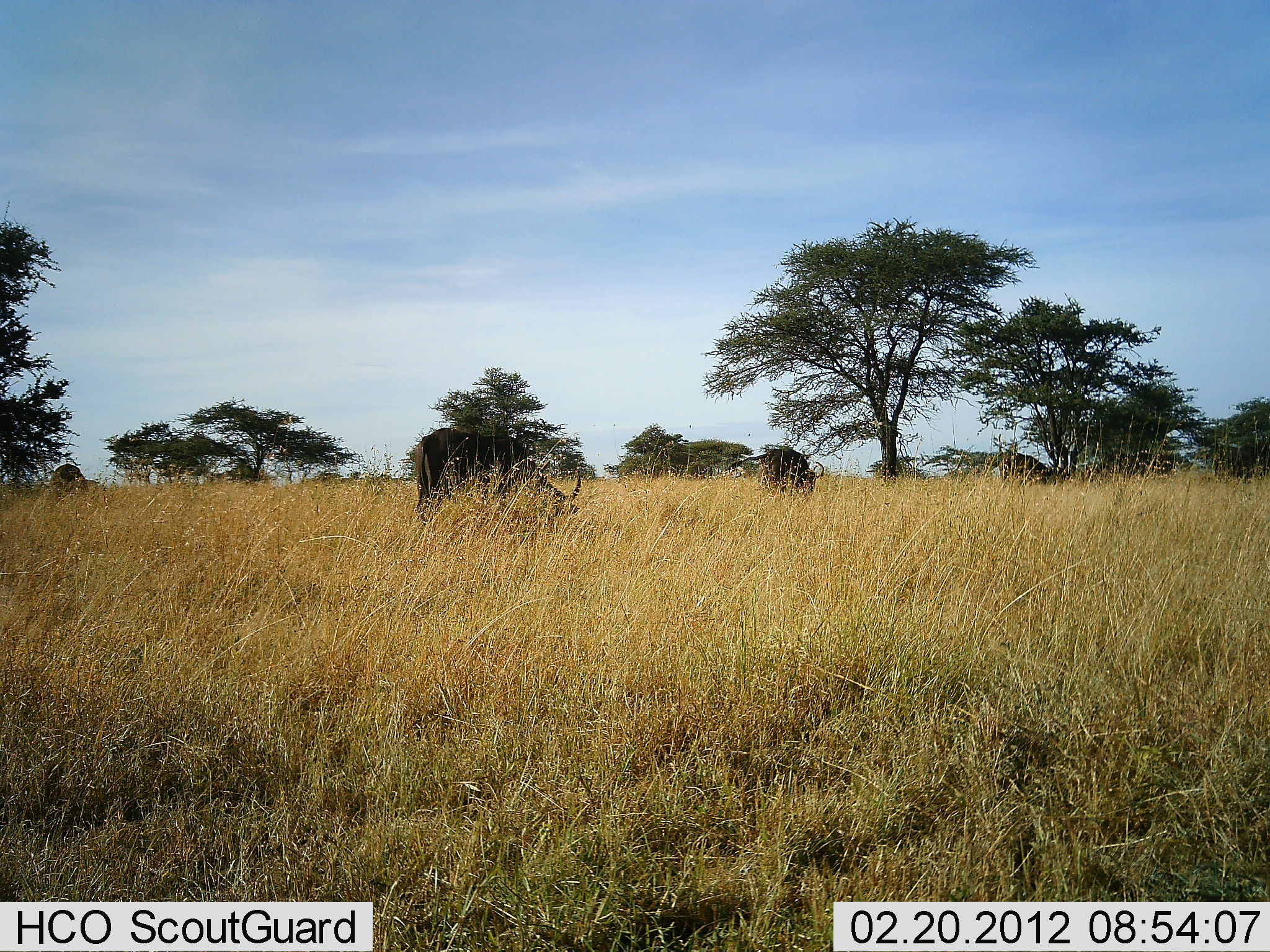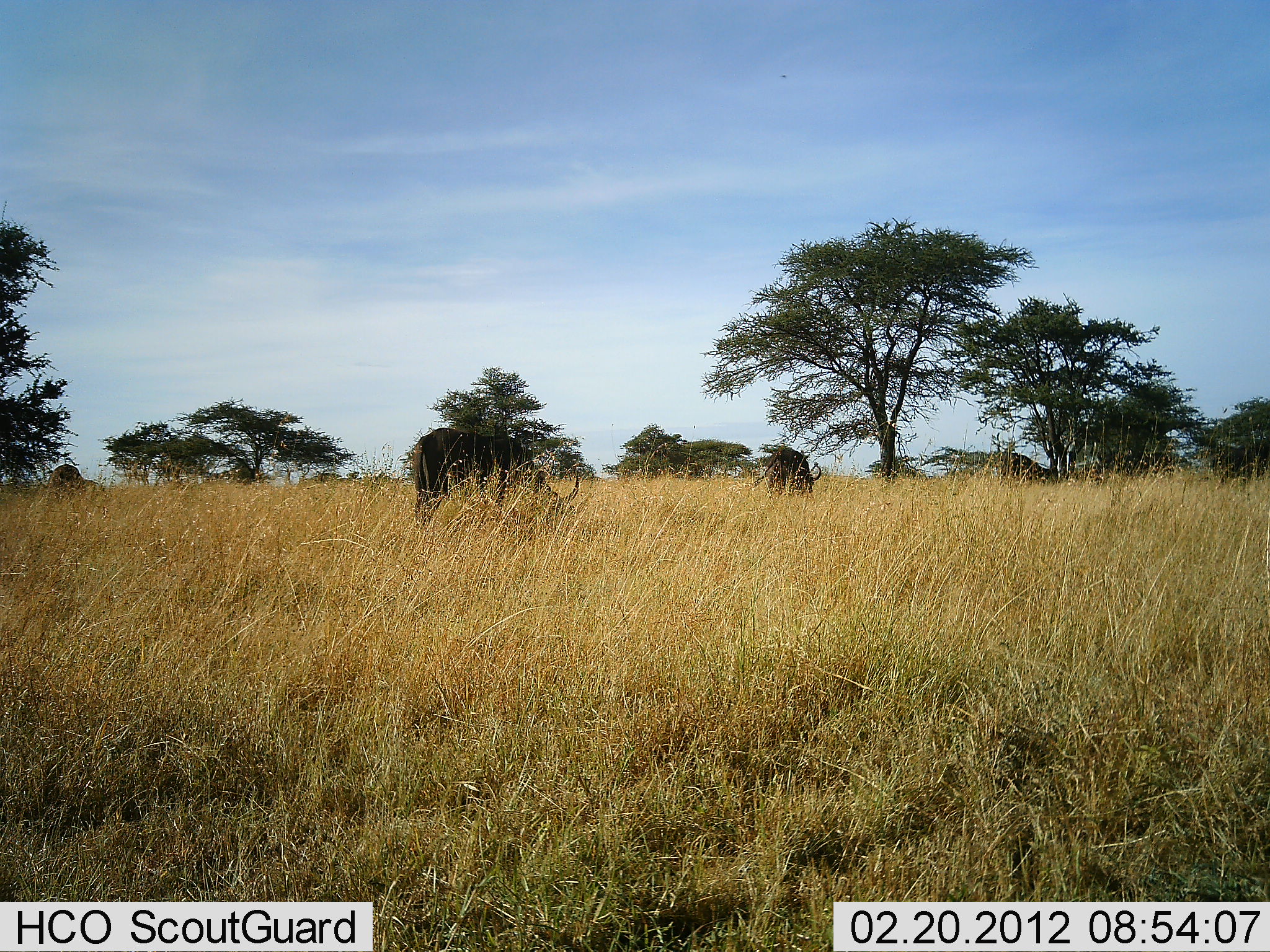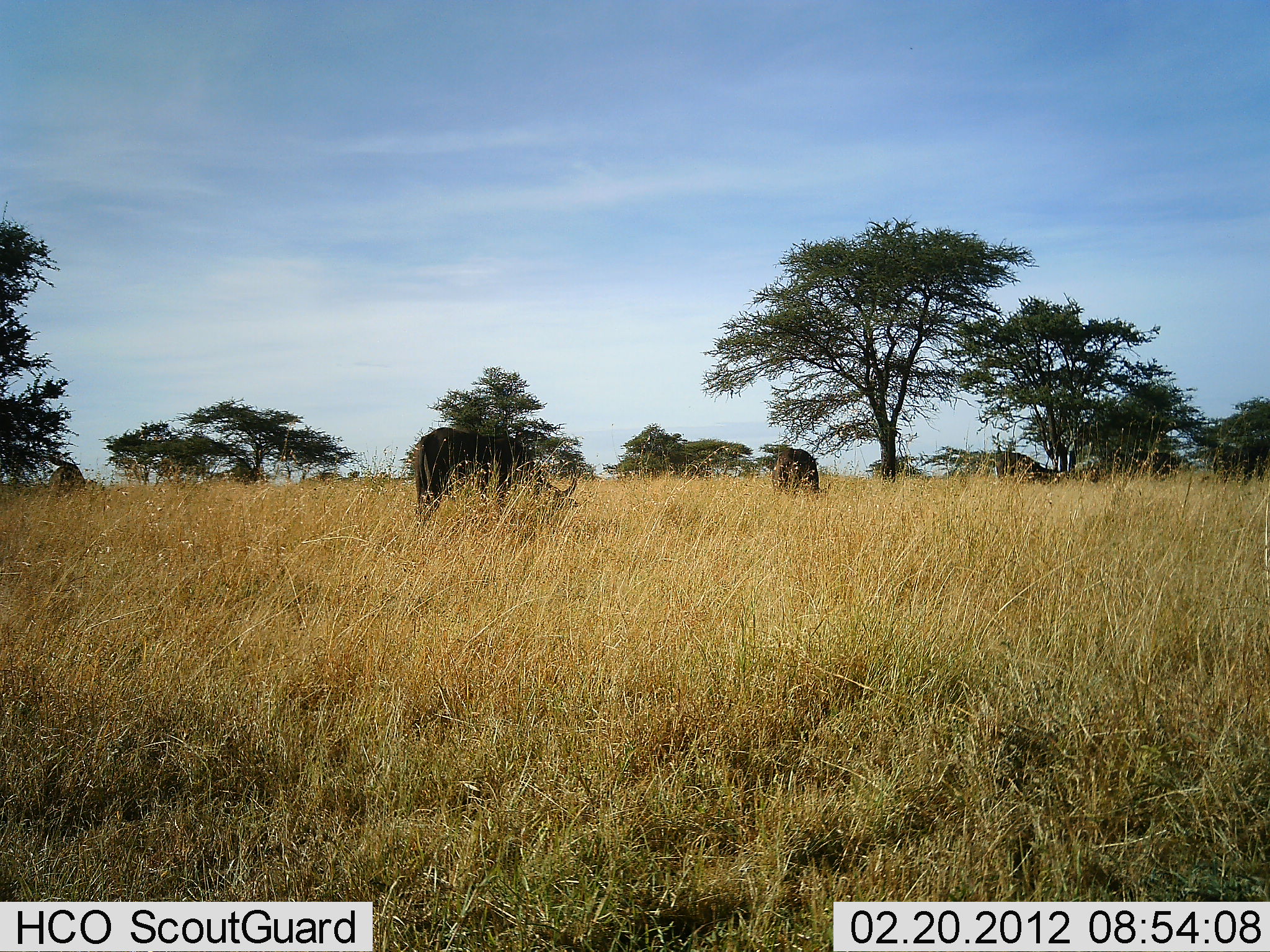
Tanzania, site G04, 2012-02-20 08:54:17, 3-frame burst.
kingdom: Animalia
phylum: Chordata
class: Mammalia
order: Artiodactyla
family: Bovidae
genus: Connochaetes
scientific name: Connochaetes taurinus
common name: blue wildebeest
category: wildebeest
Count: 4.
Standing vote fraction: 33%.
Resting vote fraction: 0%.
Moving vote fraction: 17%.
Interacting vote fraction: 0%.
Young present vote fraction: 0%.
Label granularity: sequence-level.